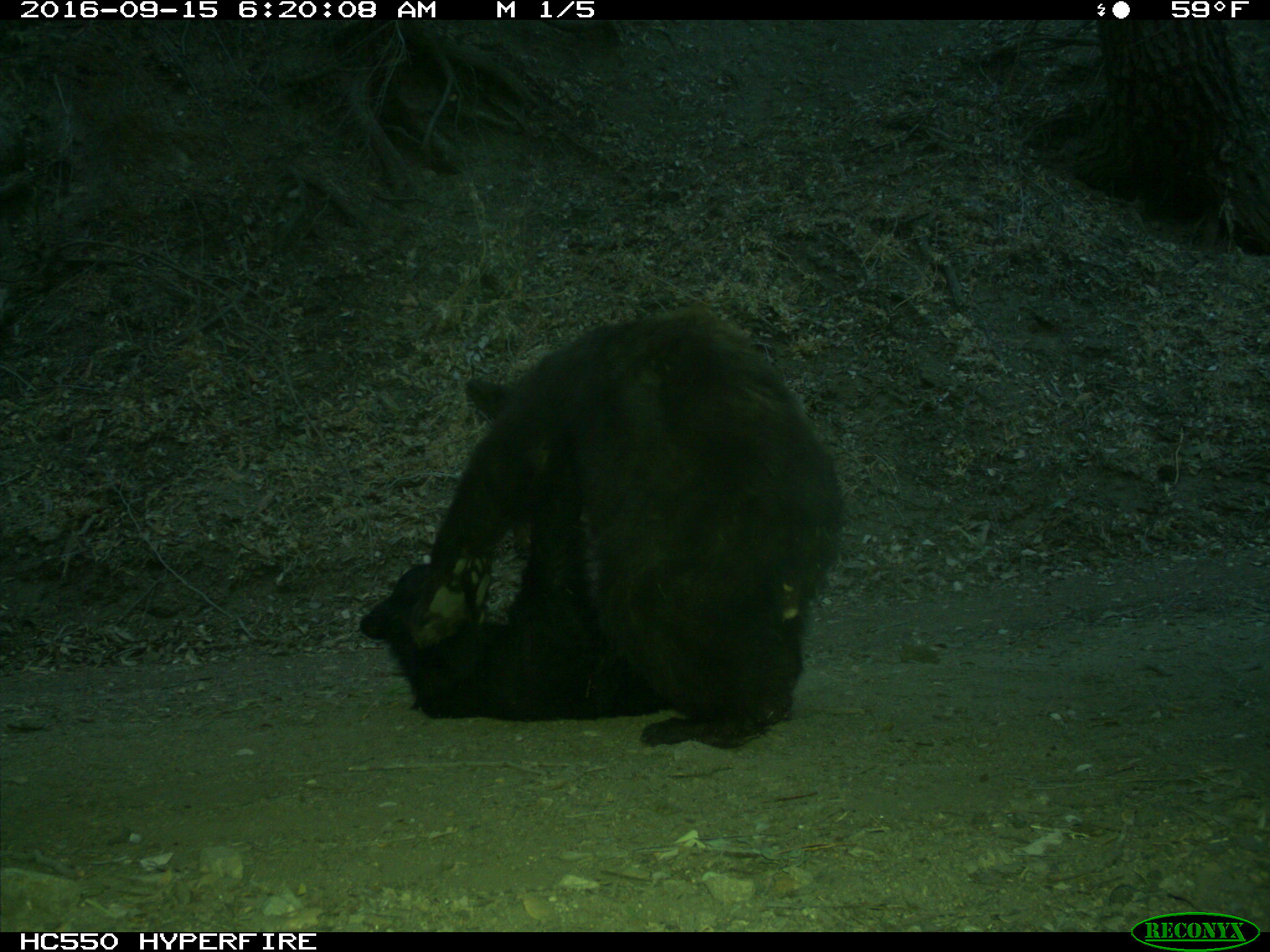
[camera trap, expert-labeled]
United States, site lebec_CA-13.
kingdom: Animalia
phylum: Chordata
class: Mammalia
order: Carnivora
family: Ursidae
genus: Ursus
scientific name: Ursus americanus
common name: american black bear